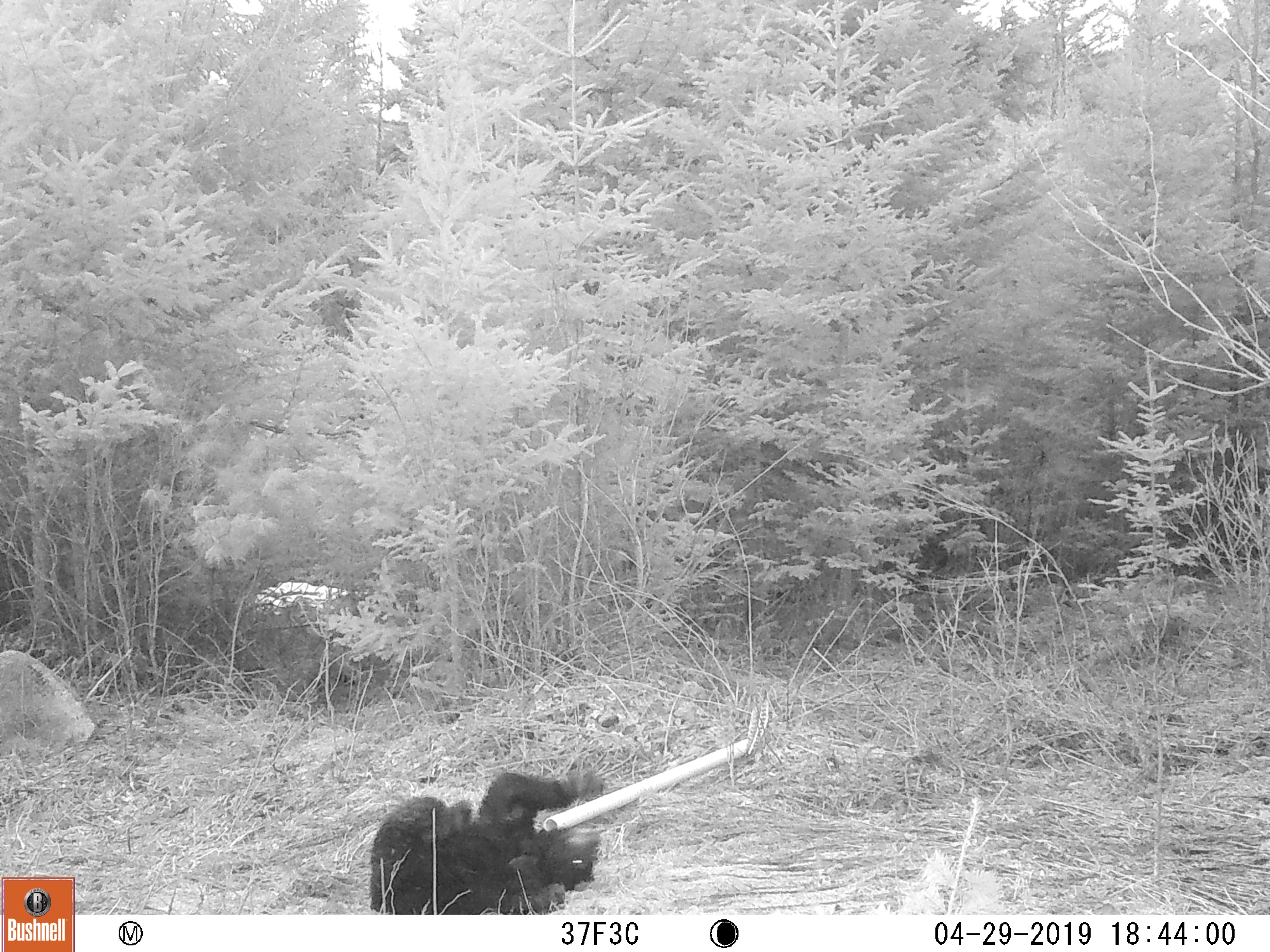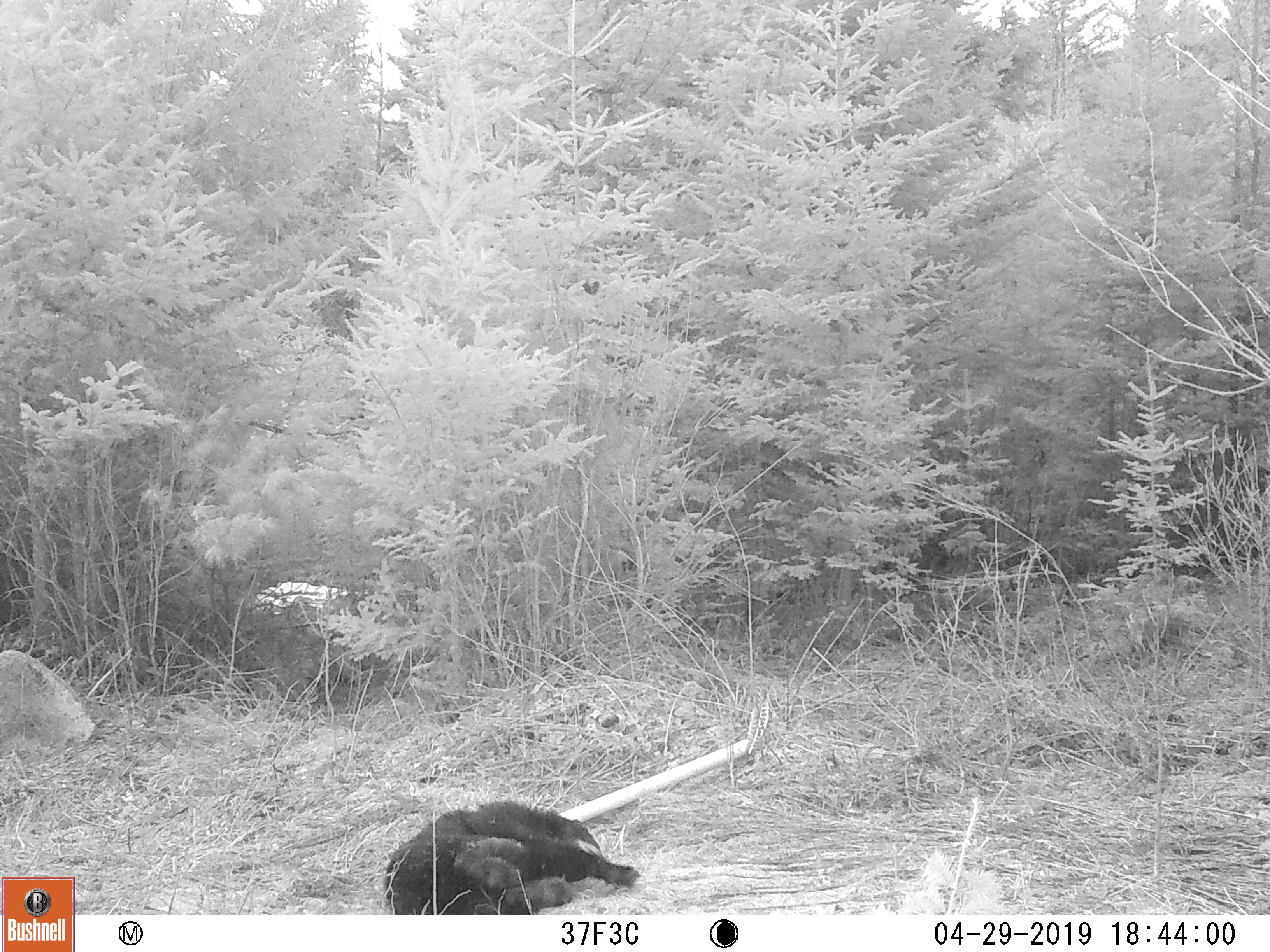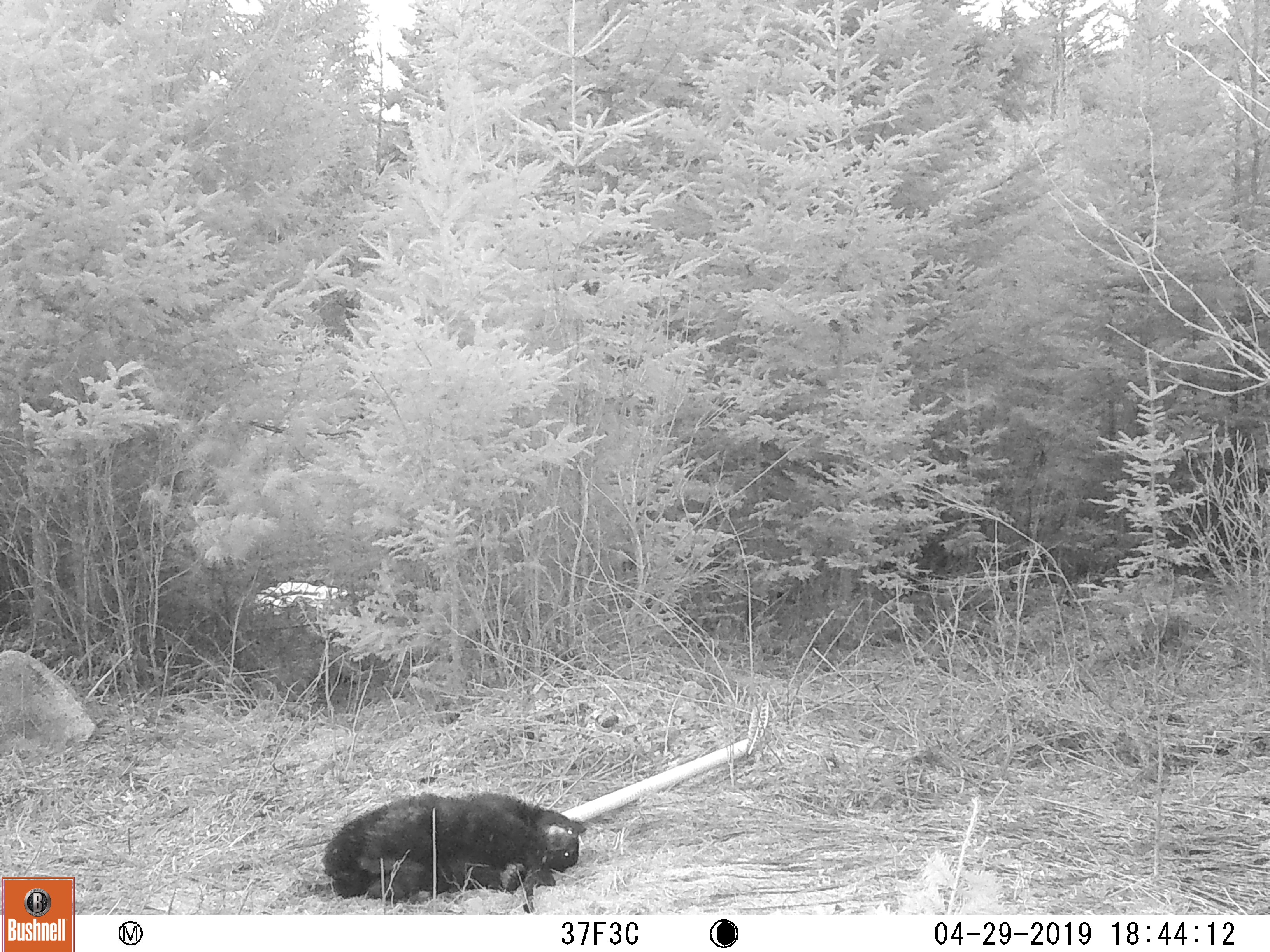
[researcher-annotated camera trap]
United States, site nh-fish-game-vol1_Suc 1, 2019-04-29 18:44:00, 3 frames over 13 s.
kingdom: Animalia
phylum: Chordata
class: Mammalia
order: Carnivora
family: Ursidae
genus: Ursus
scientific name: Ursus americanus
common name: black bear